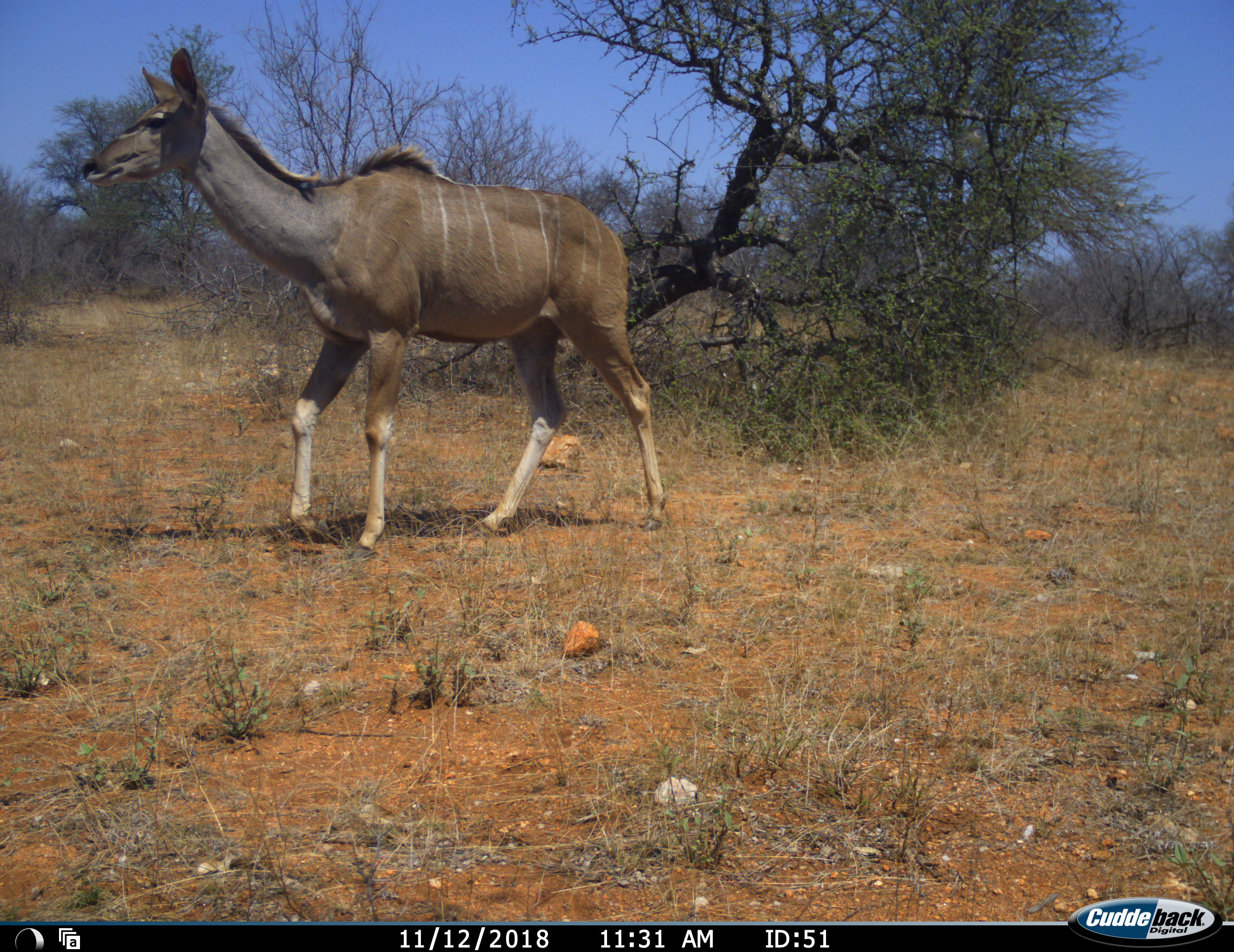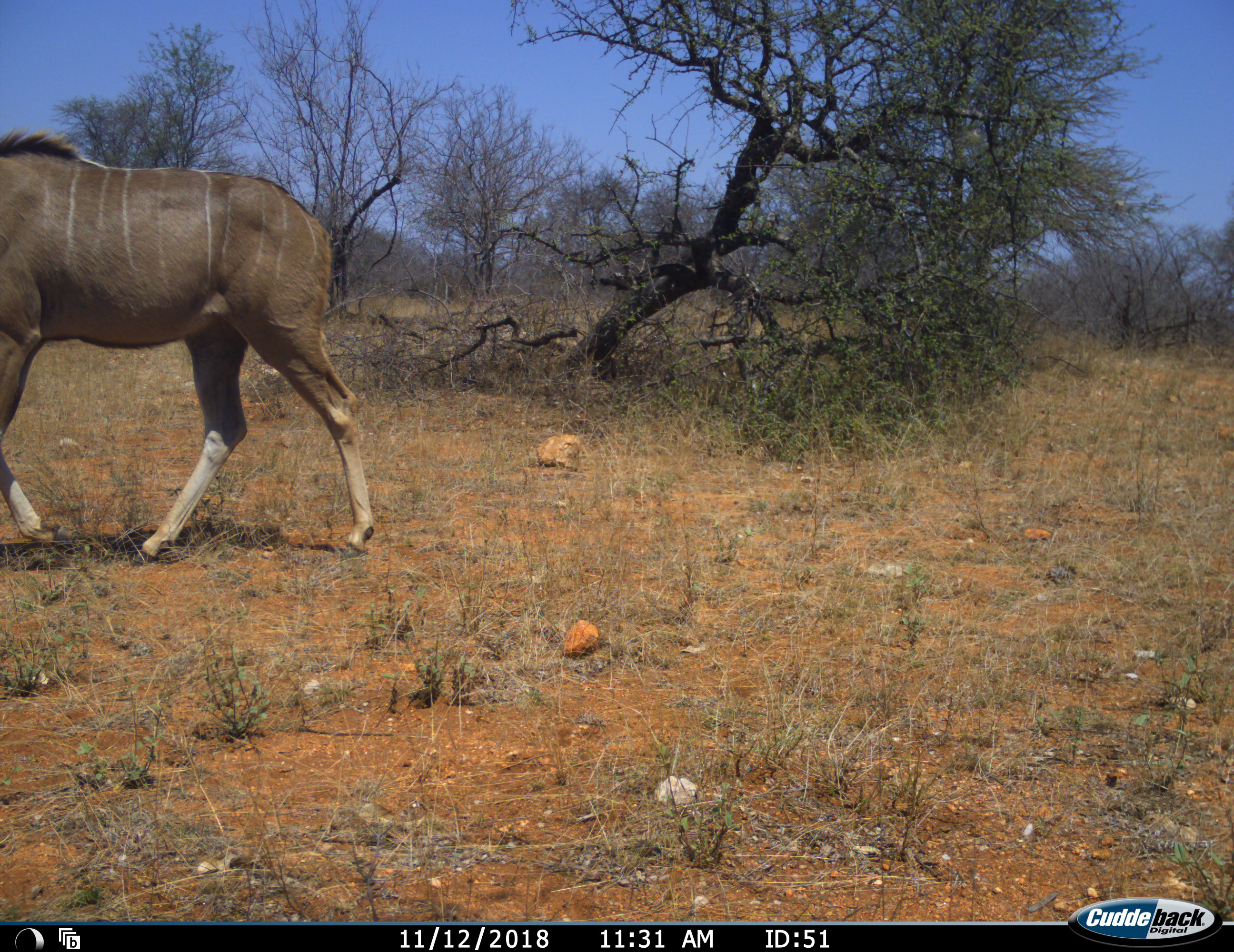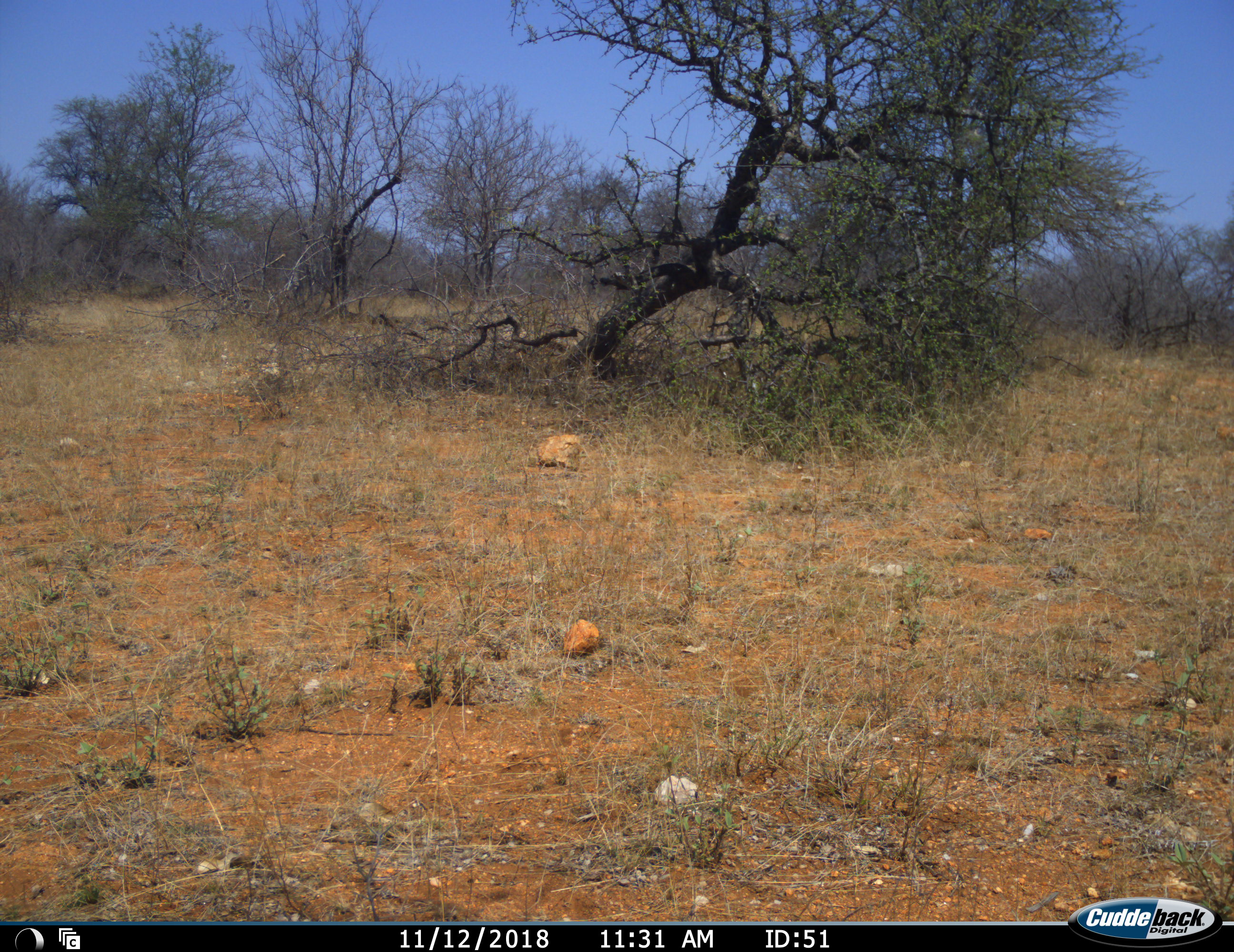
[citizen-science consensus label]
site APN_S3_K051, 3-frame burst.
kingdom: Animalia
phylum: Chordata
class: Mammalia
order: Artiodactyla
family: Bovidae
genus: Tragelaphus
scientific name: Tragelaphus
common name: kudu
Kudu (Tragelaphus), count 1. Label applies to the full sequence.